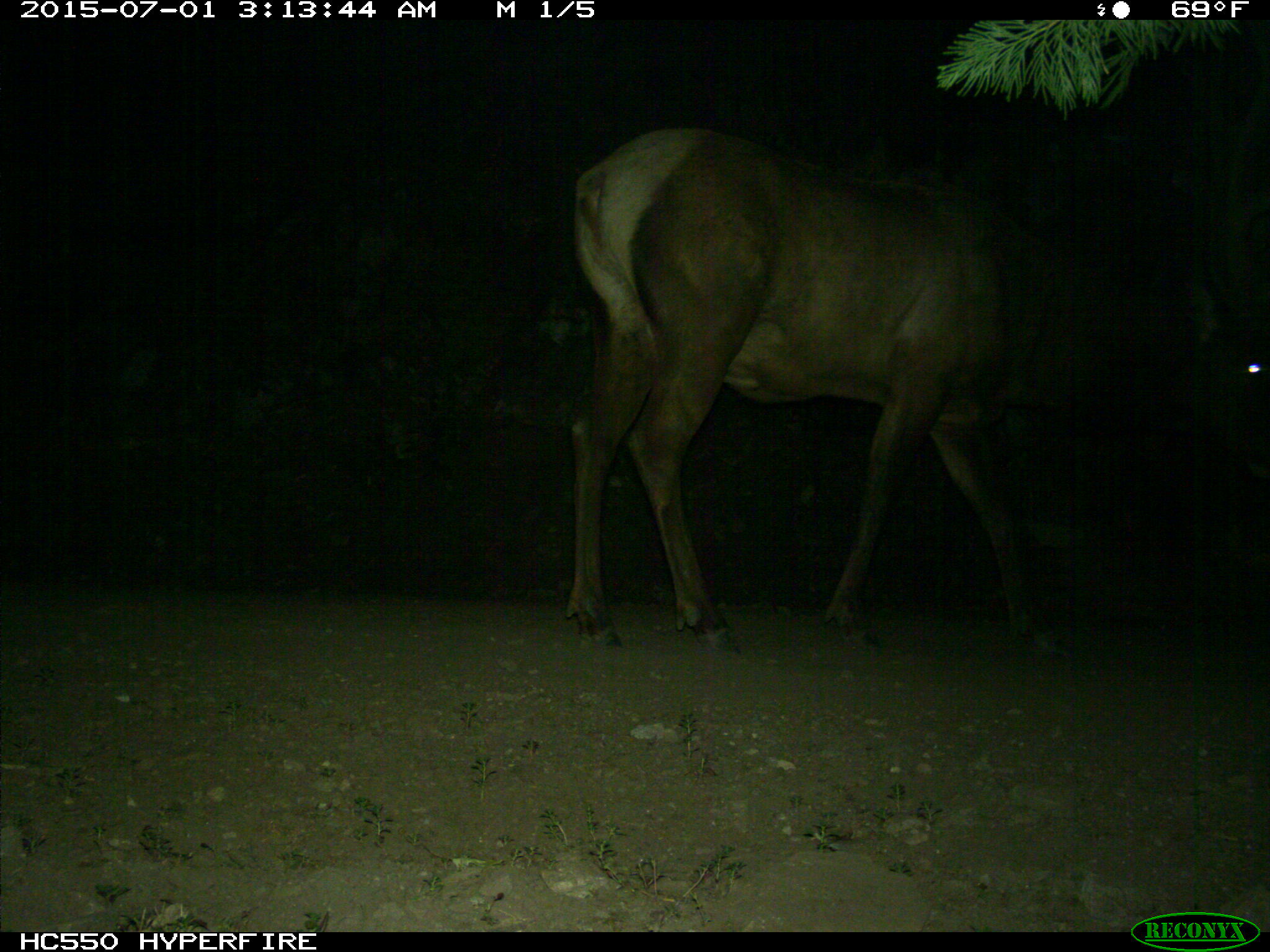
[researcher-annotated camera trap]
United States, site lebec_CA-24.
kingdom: Animalia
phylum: Chordata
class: Mammalia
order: Artiodactyla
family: Cervidae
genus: Cervus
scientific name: Cervus canadensis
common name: elk